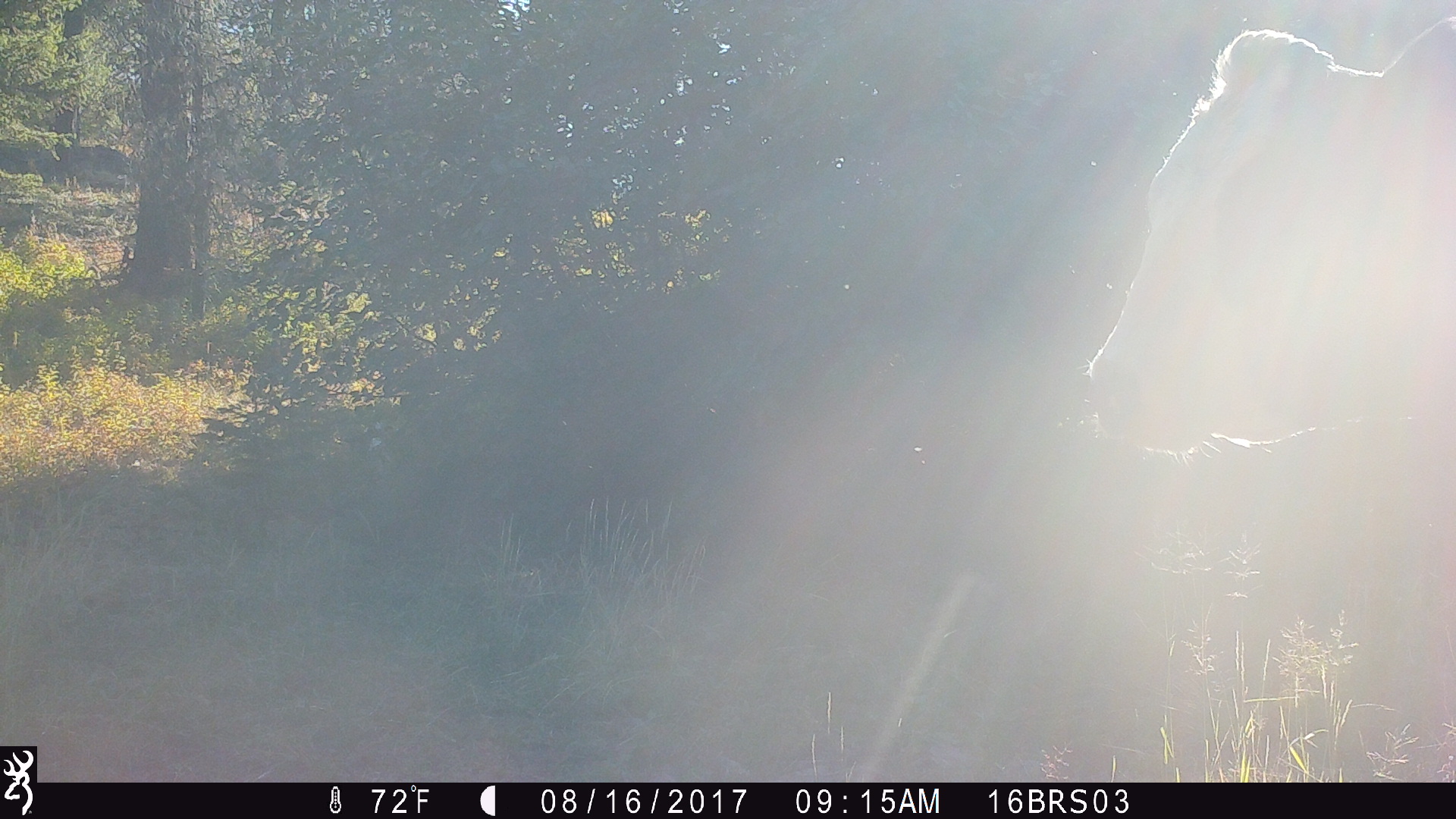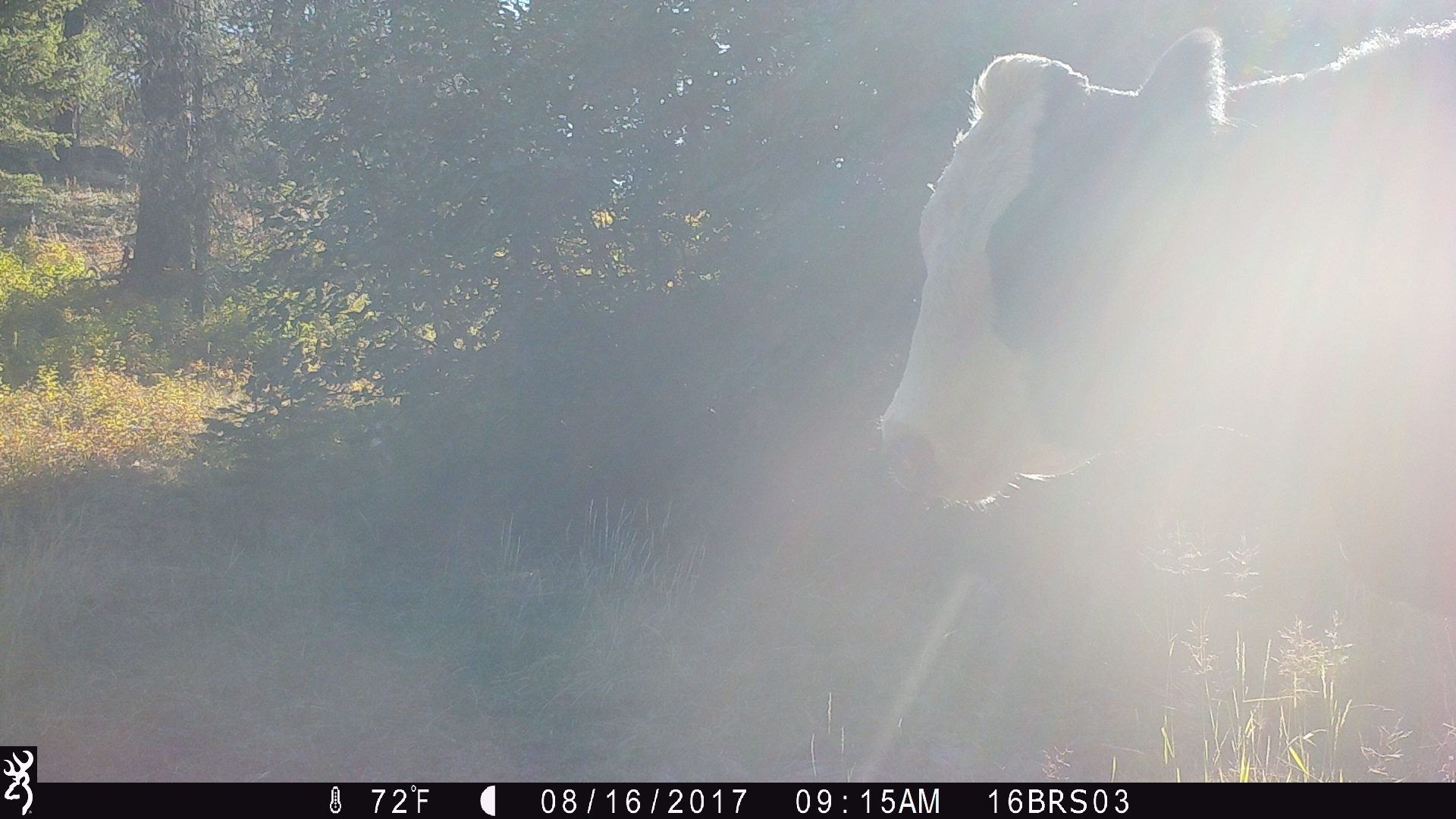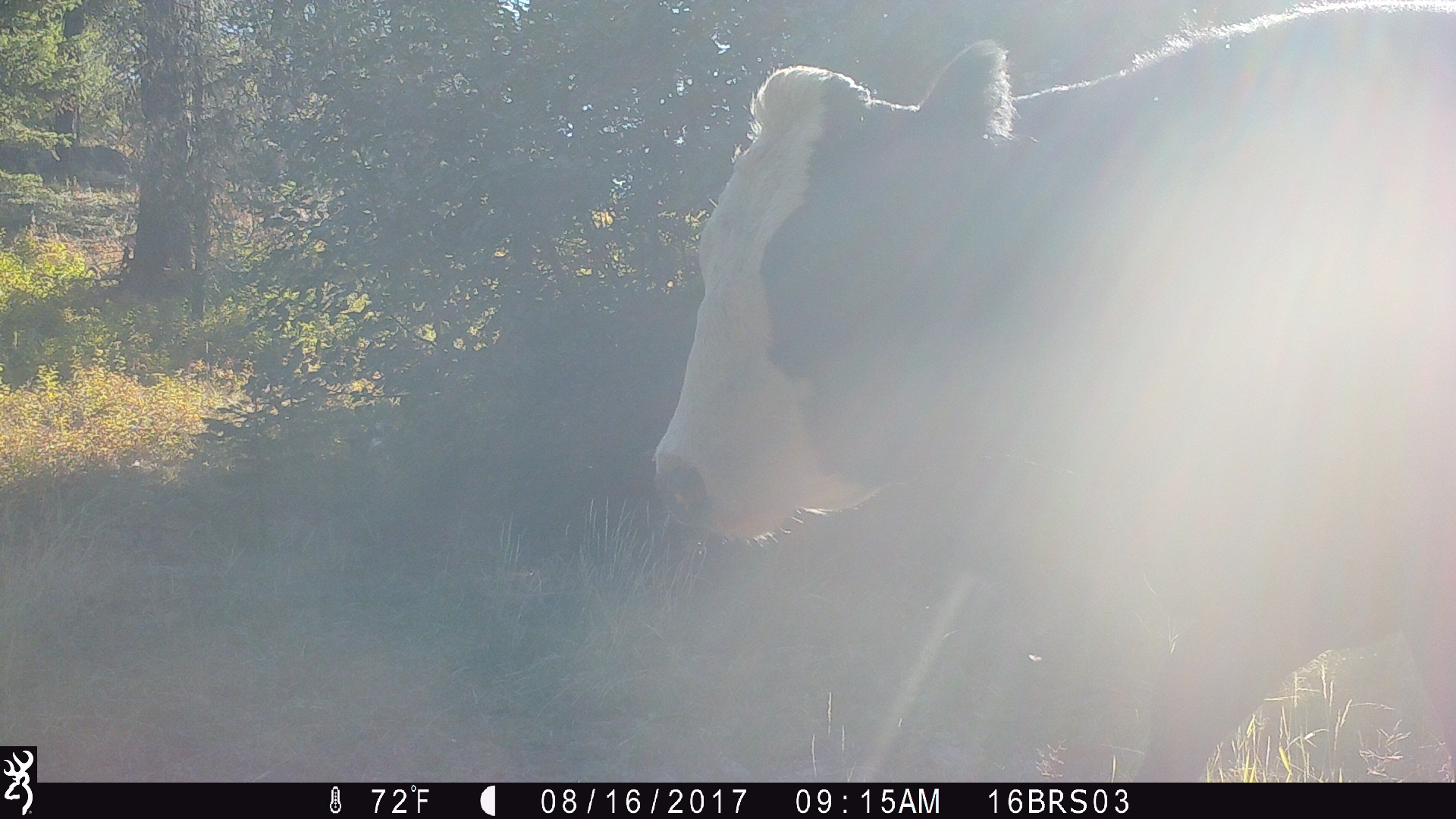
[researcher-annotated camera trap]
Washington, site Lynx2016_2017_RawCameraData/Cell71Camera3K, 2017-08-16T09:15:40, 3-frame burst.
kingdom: Animalia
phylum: Chordata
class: Mammalia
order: Artiodactyla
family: Bovidae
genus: Bos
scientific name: Bos taurus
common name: domestic cattle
Domestic cattle (Bos taurus). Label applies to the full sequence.